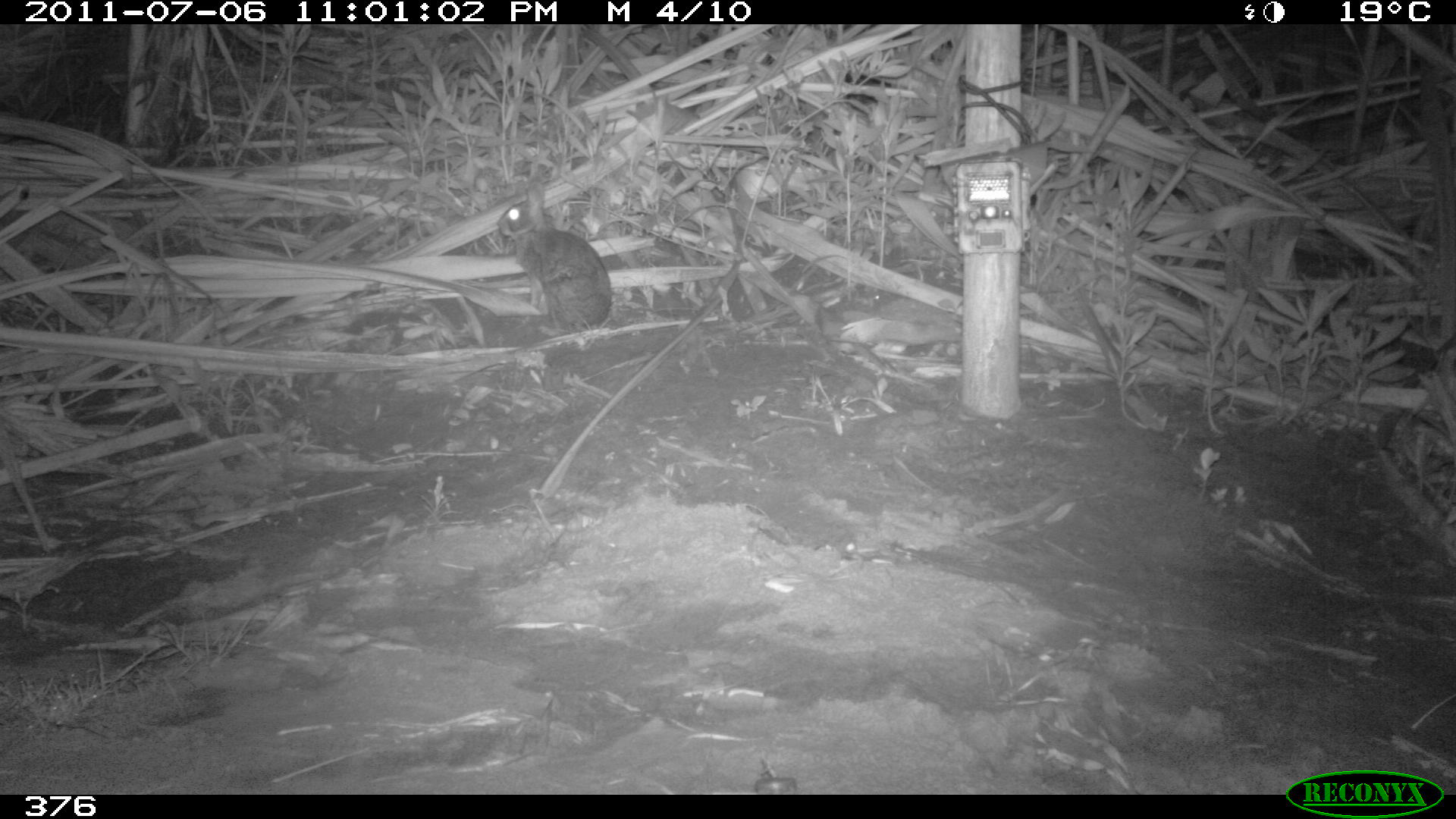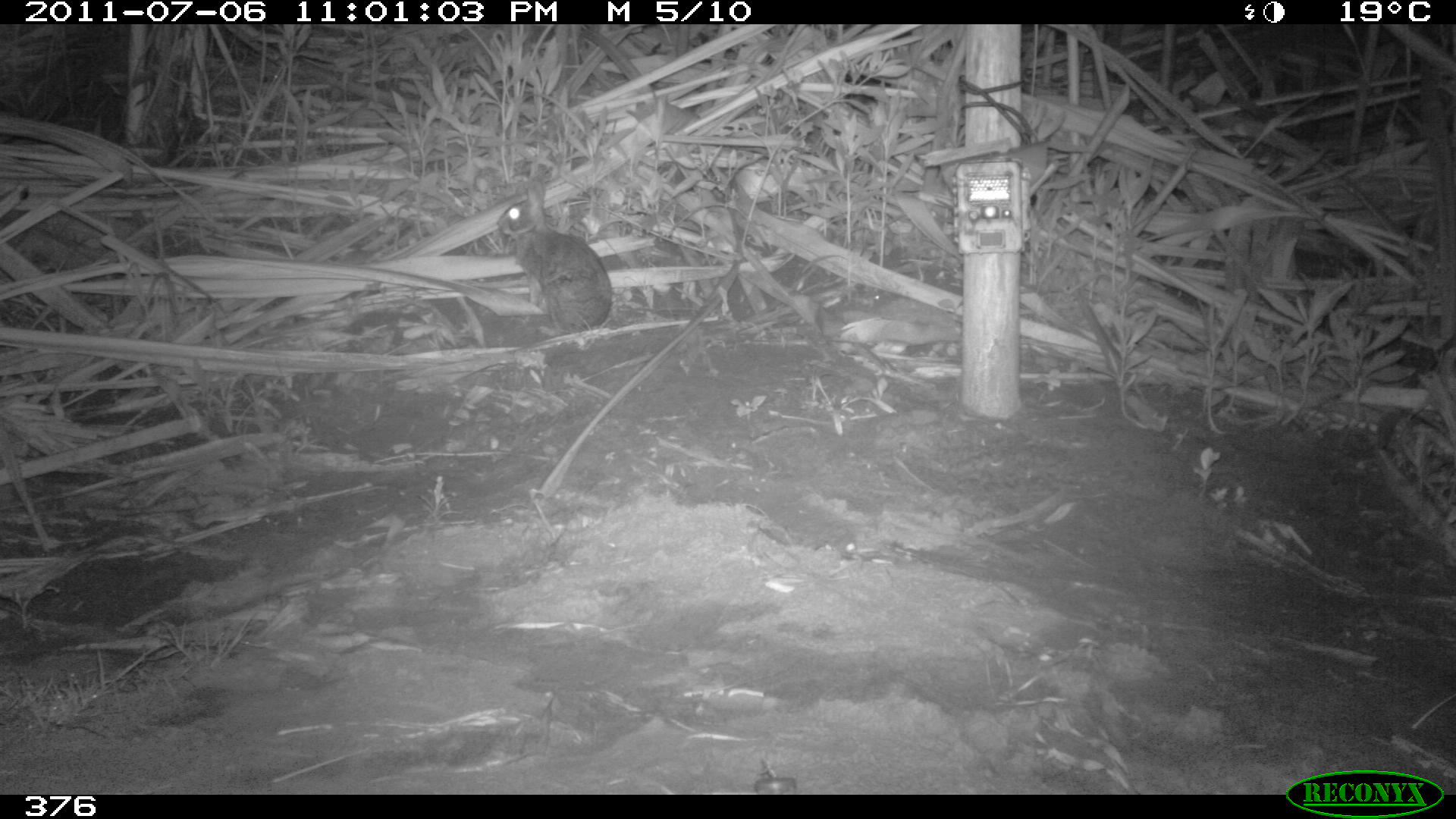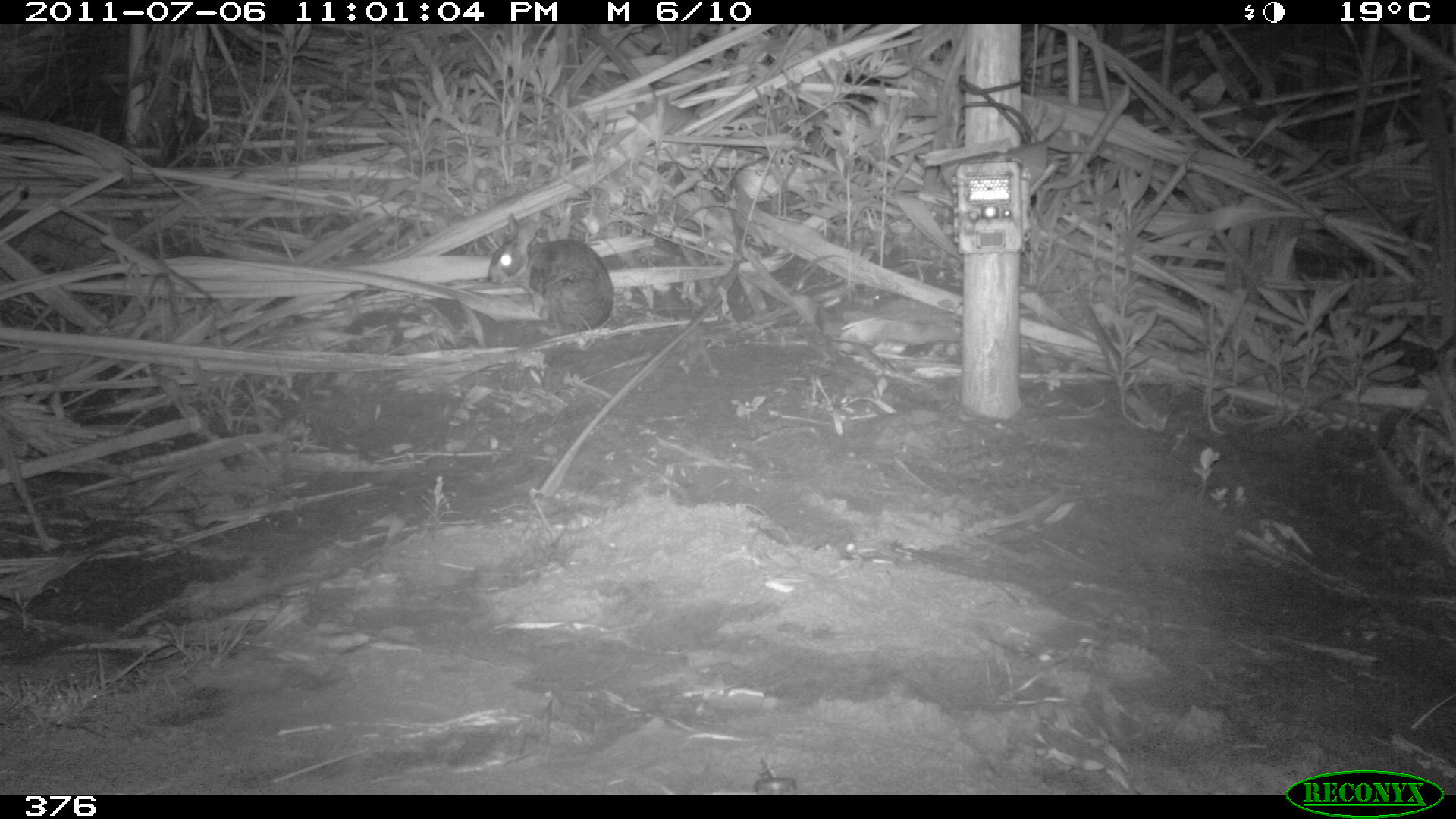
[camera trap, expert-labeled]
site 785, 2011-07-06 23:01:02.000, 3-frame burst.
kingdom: Animalia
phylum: Chordata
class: Mammalia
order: Lagomorpha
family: Leporidae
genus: Sylvilagus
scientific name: Sylvilagus brasiliensis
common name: tapeti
Sylvilagus brasiliensis (tapeti).